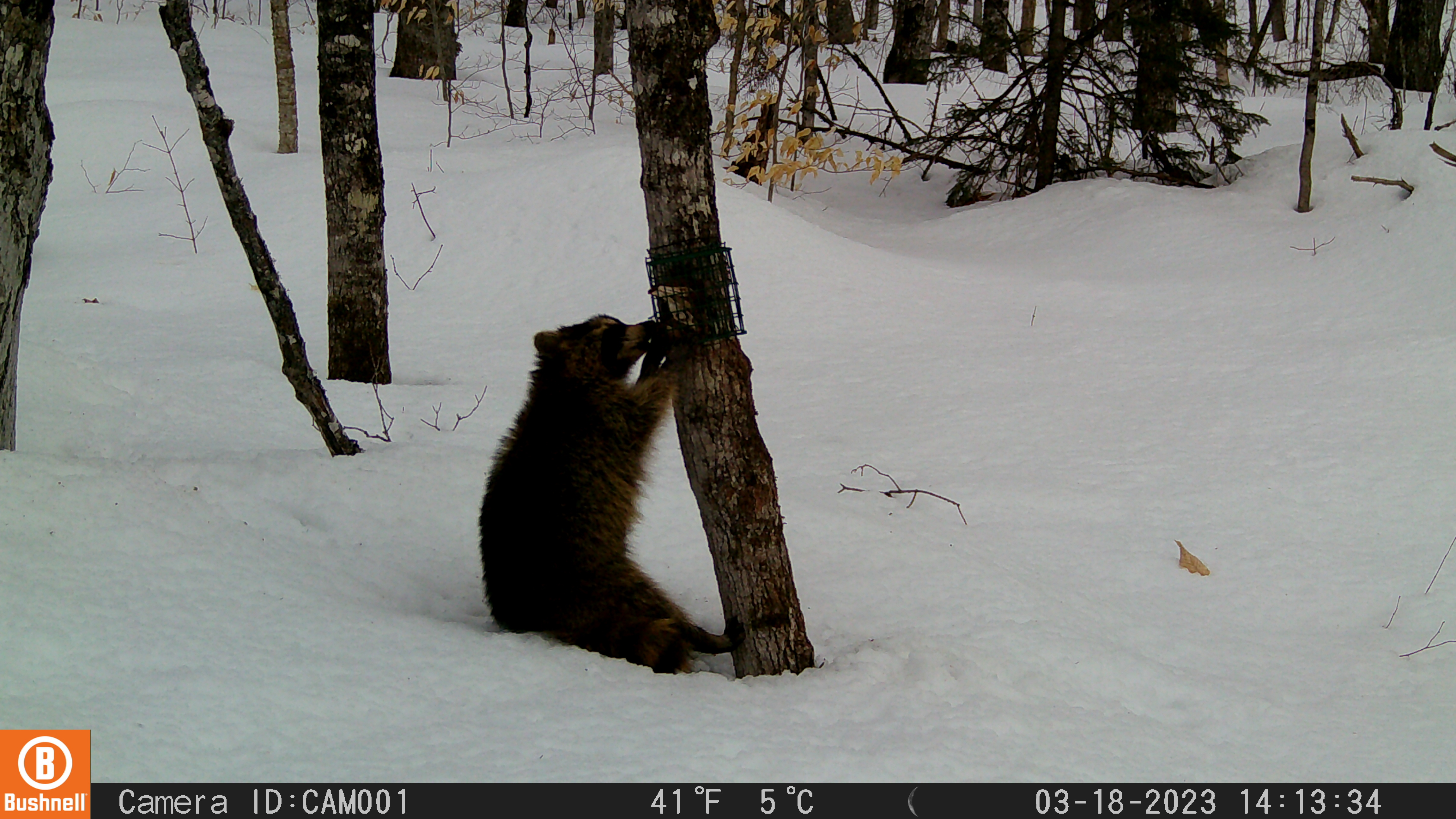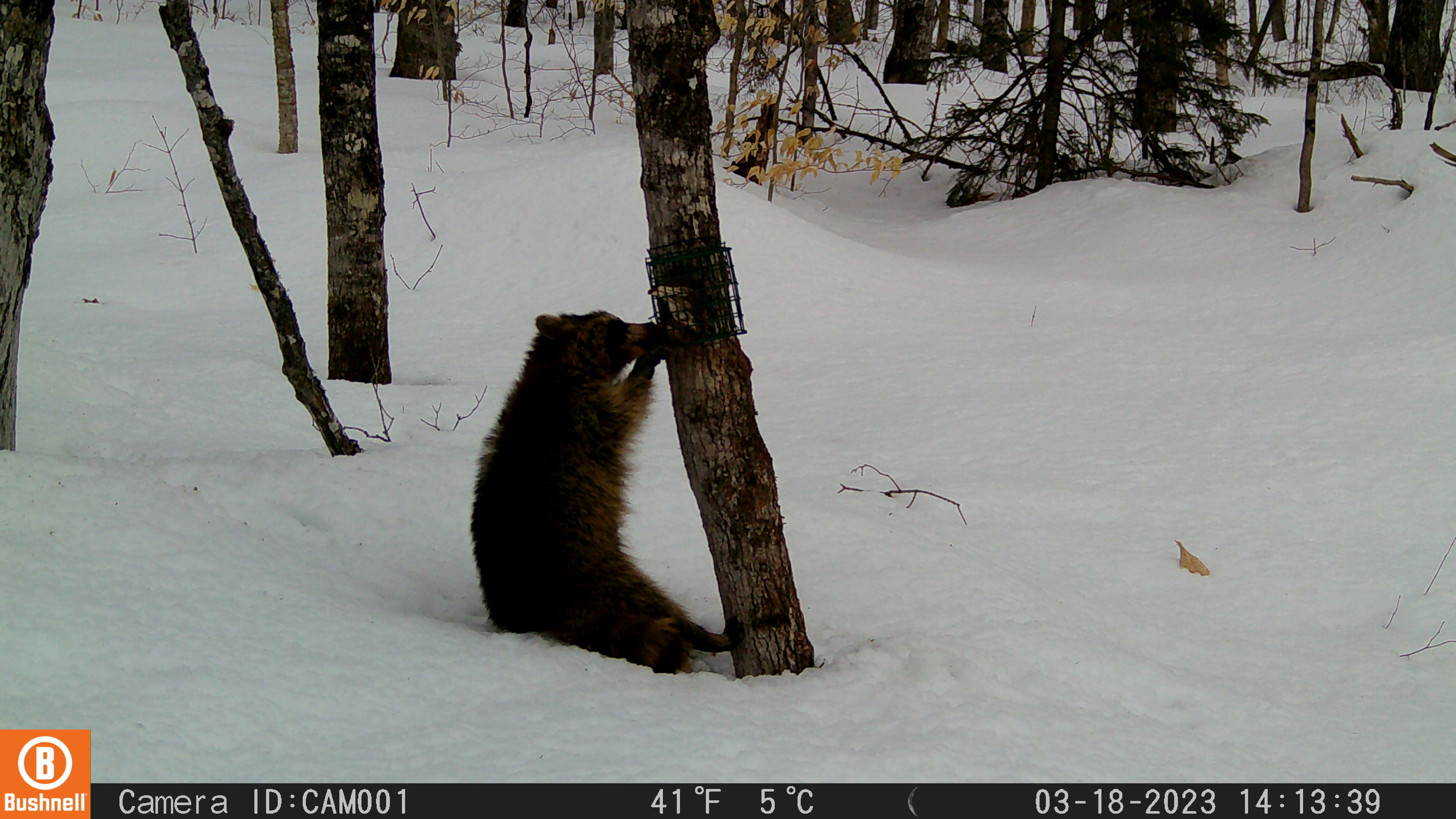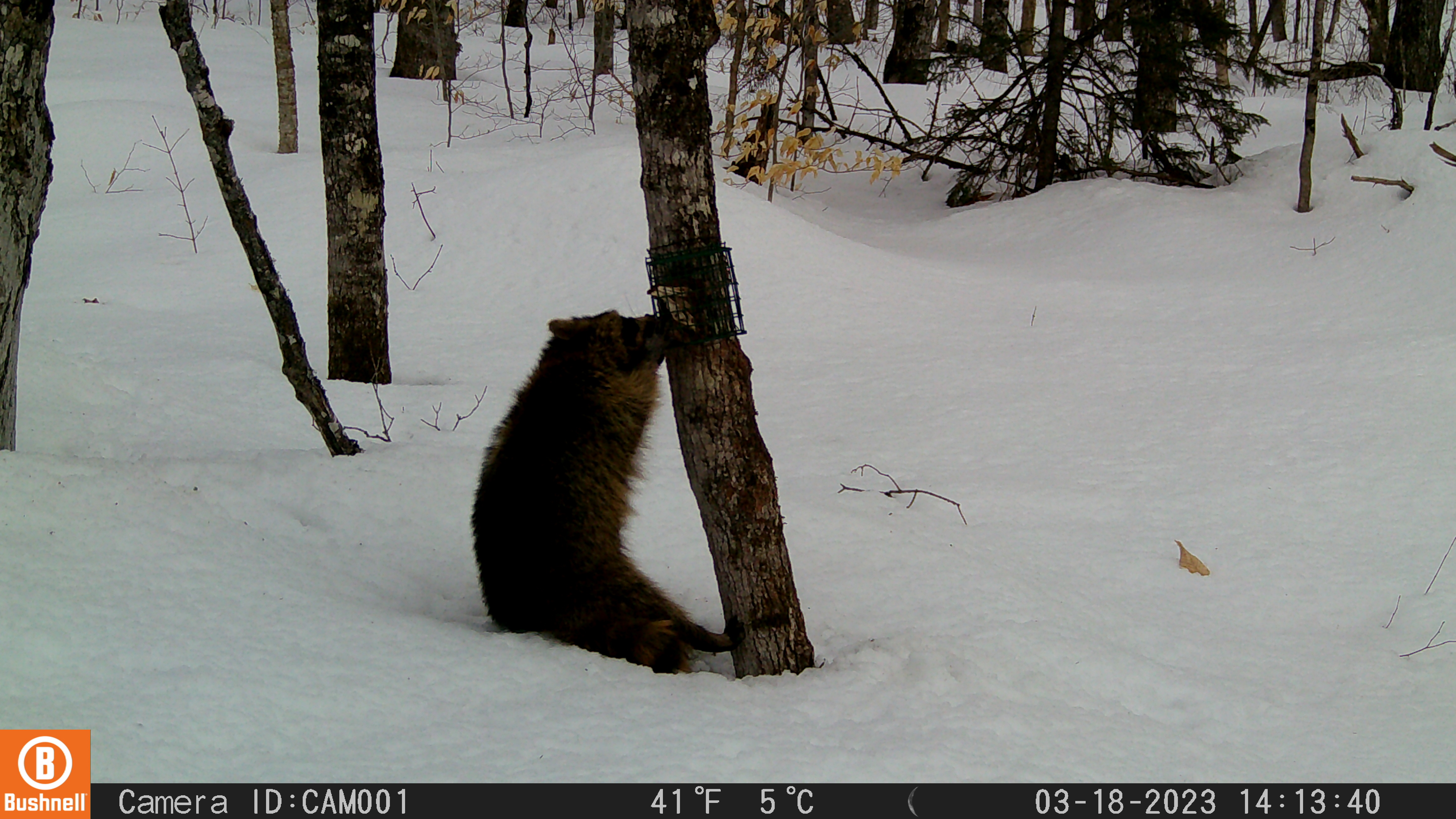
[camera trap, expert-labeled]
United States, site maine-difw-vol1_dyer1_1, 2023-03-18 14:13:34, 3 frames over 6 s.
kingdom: Animalia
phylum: Chordata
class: Mammalia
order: Carnivora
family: Procyonidae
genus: Procyon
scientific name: Procyon lotor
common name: raccoon